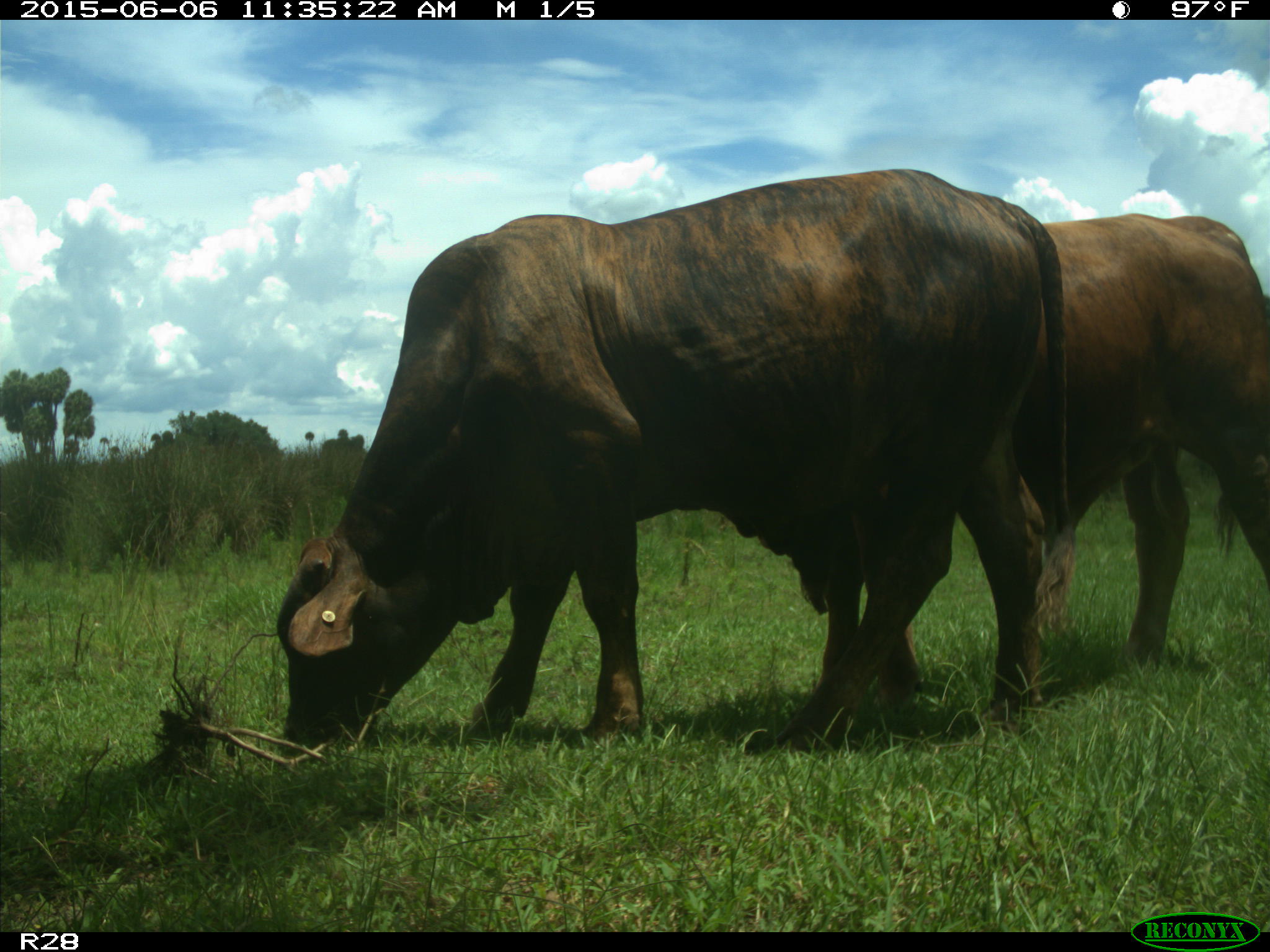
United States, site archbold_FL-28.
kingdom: Animalia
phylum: Chordata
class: Mammalia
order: Artiodactyla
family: Bovidae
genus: Bos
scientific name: Bos taurus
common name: domestic cow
Bos taurus (domestic cow).